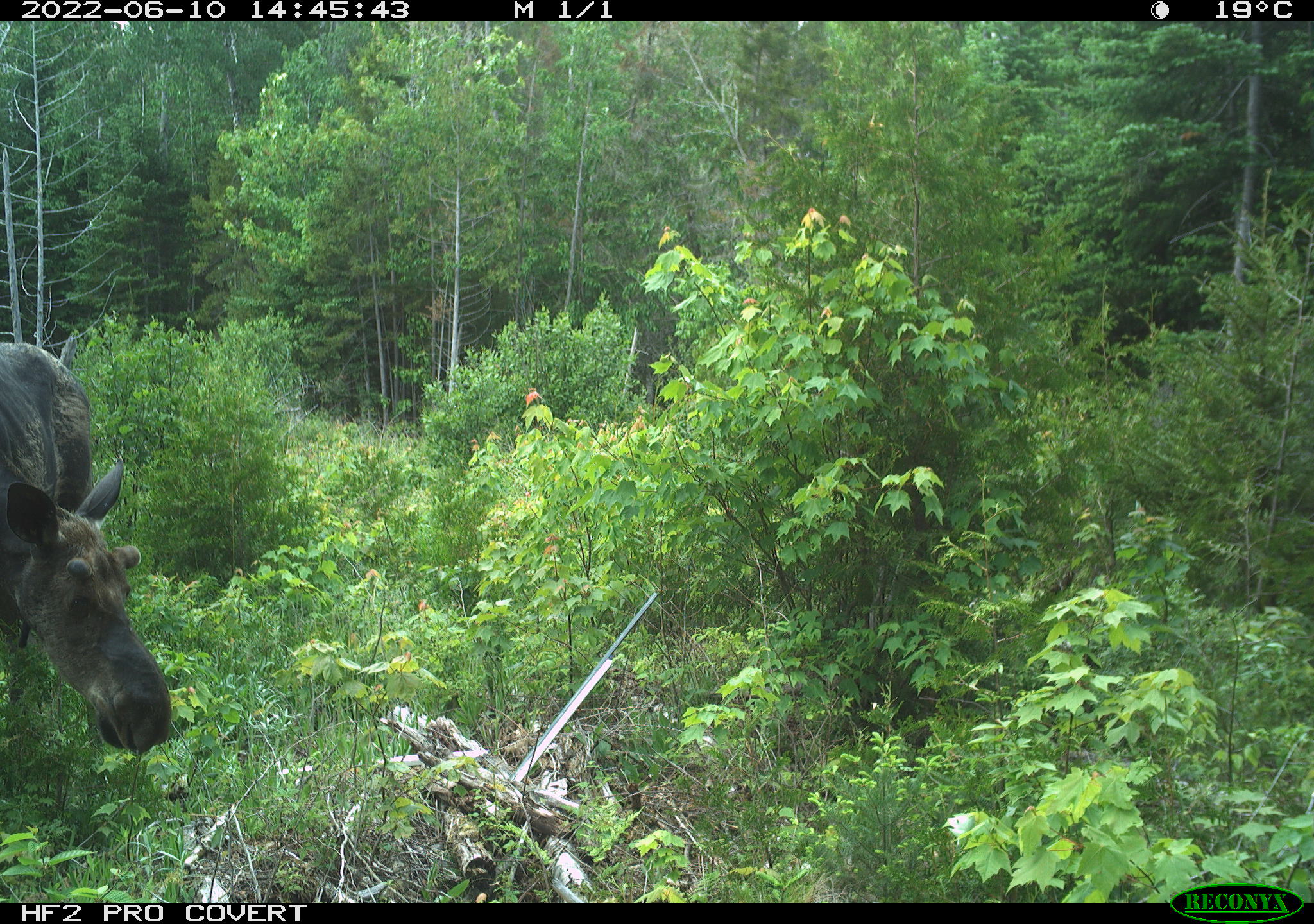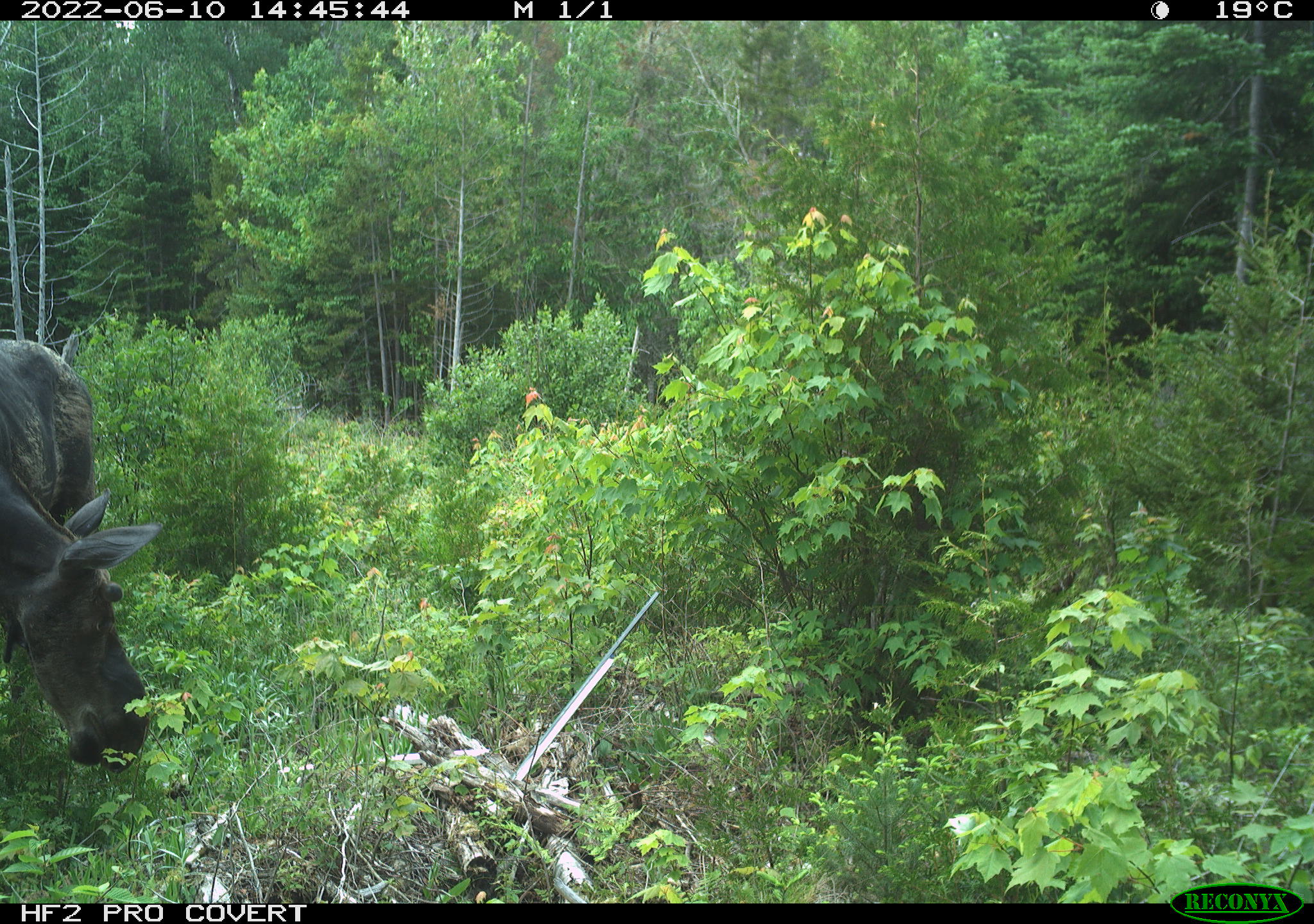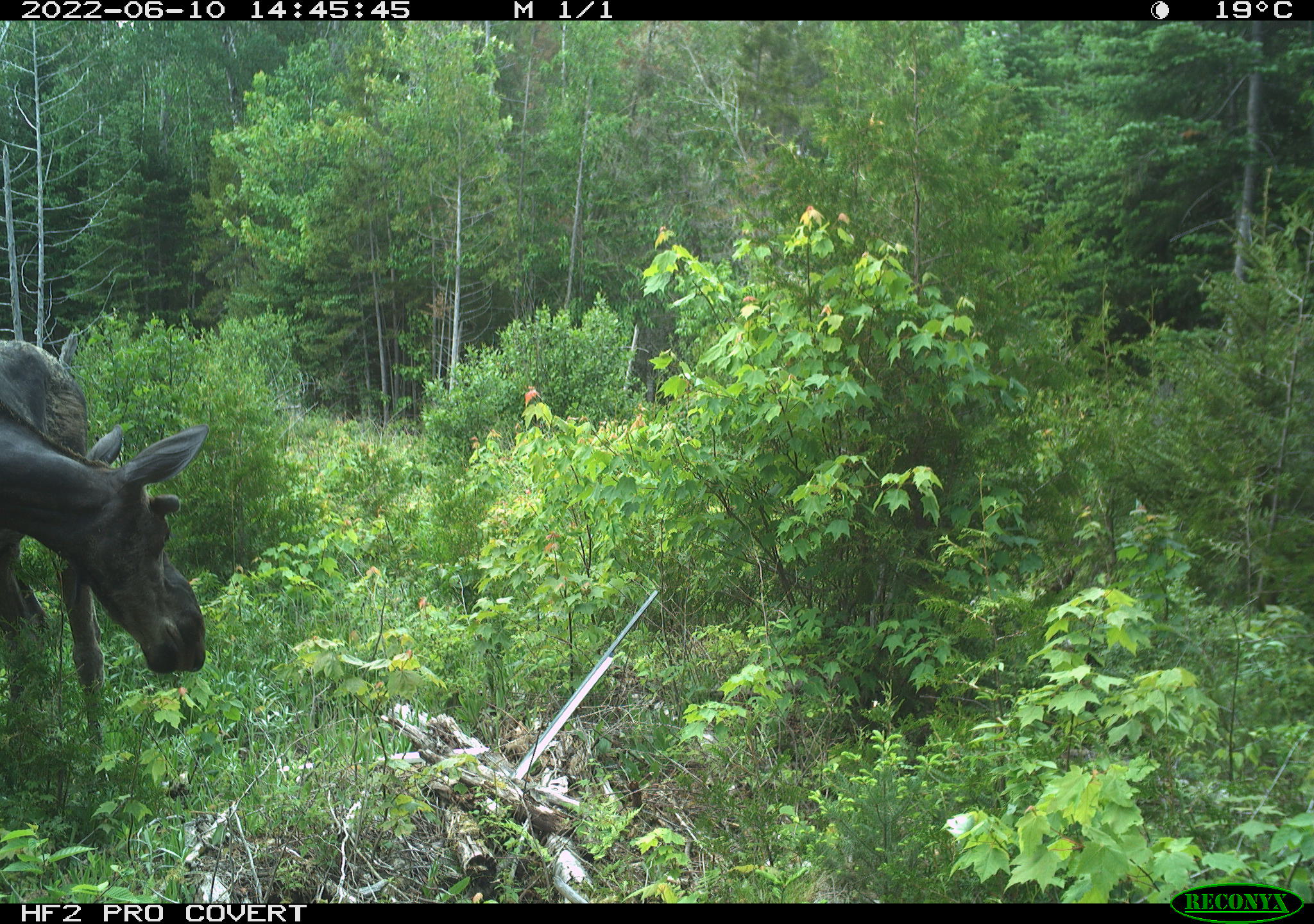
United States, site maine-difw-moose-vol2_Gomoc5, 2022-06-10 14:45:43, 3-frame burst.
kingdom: Animalia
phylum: Chordata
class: Mammalia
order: Artiodactyla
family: Cervidae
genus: Alces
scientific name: Alces alces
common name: moose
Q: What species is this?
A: Moose (Alces alces).